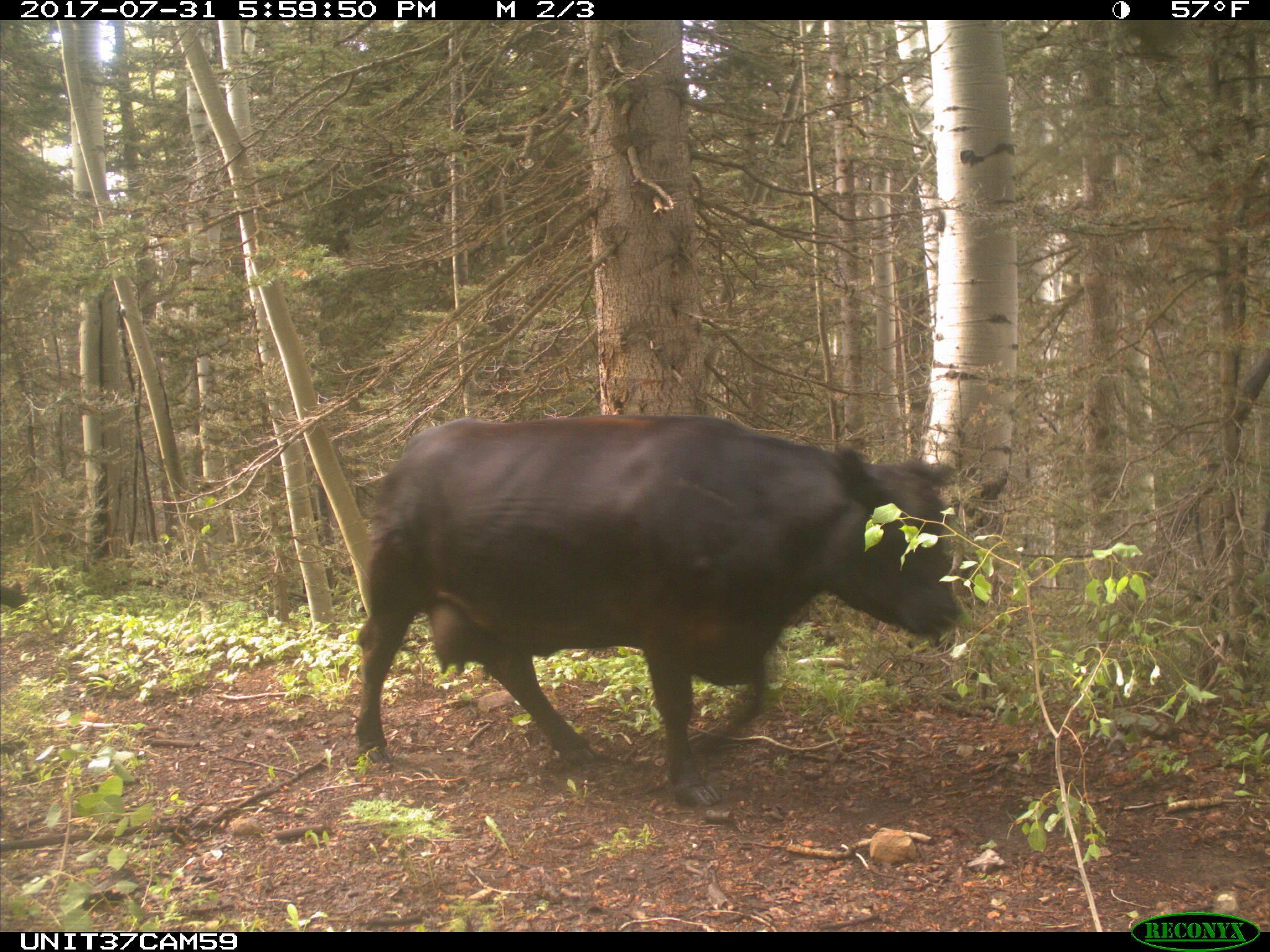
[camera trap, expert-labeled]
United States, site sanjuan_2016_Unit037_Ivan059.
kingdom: Animalia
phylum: Chordata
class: Mammalia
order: Artiodactyla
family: Bovidae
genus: Bos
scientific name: Bos taurus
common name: domestic cow